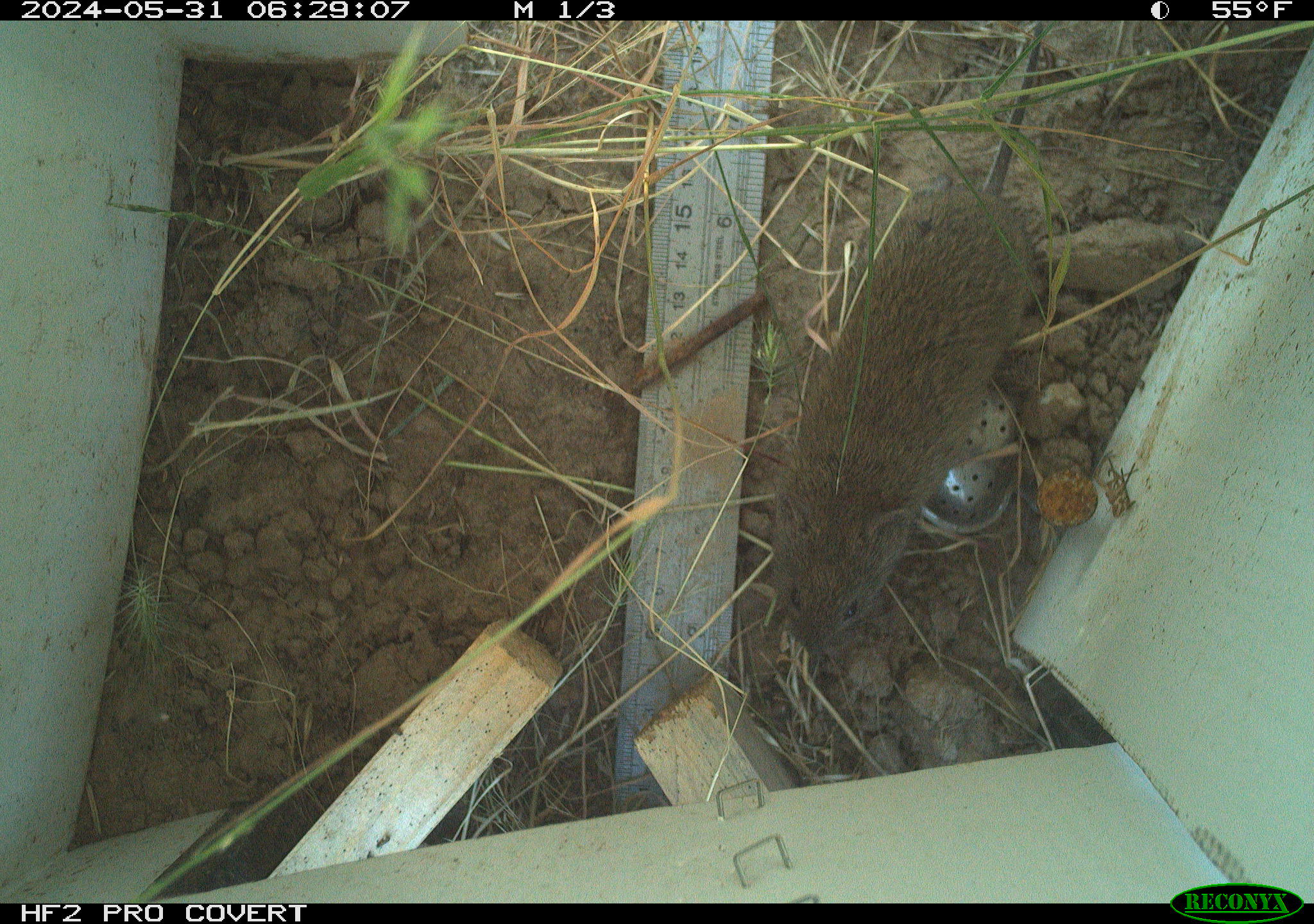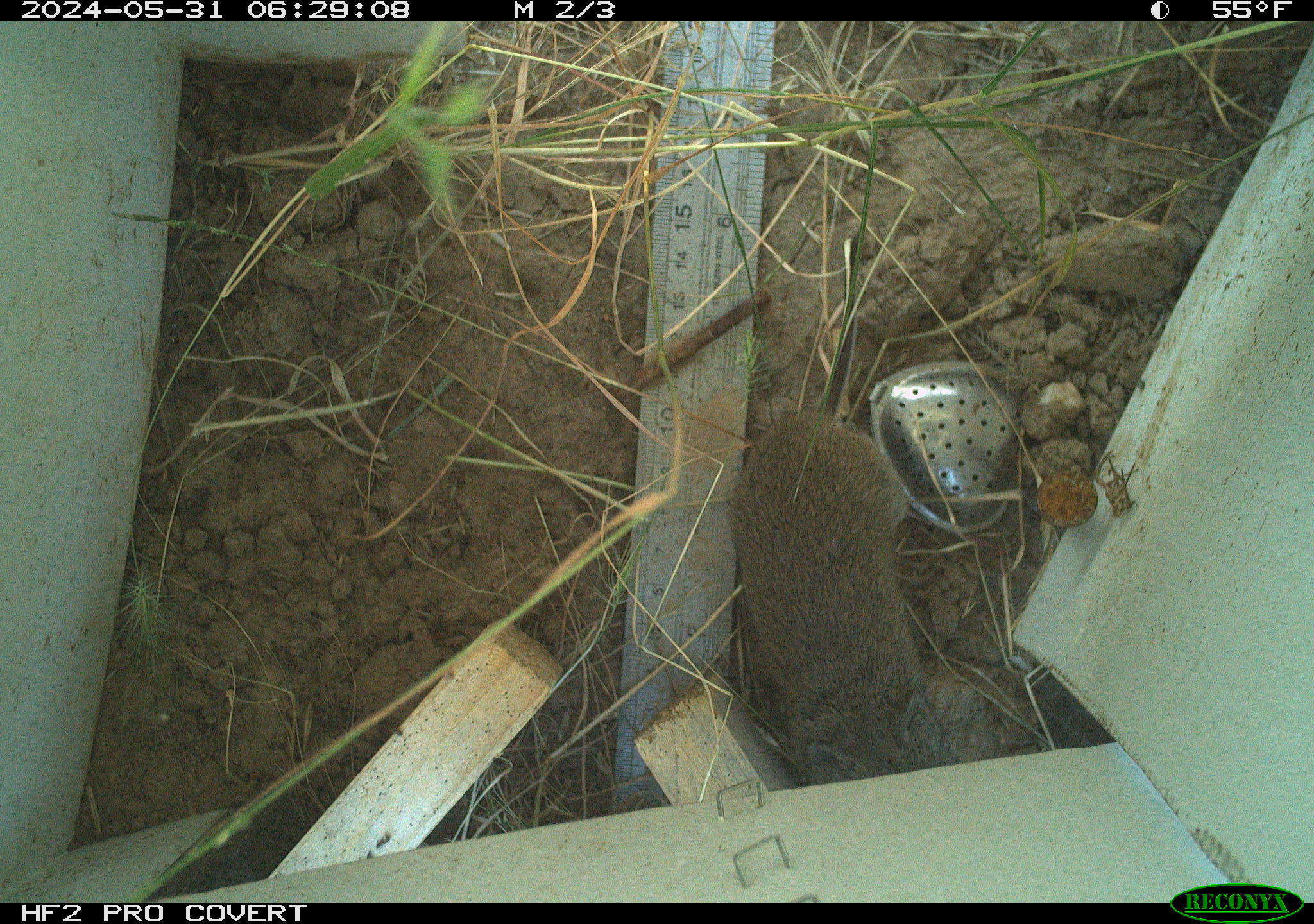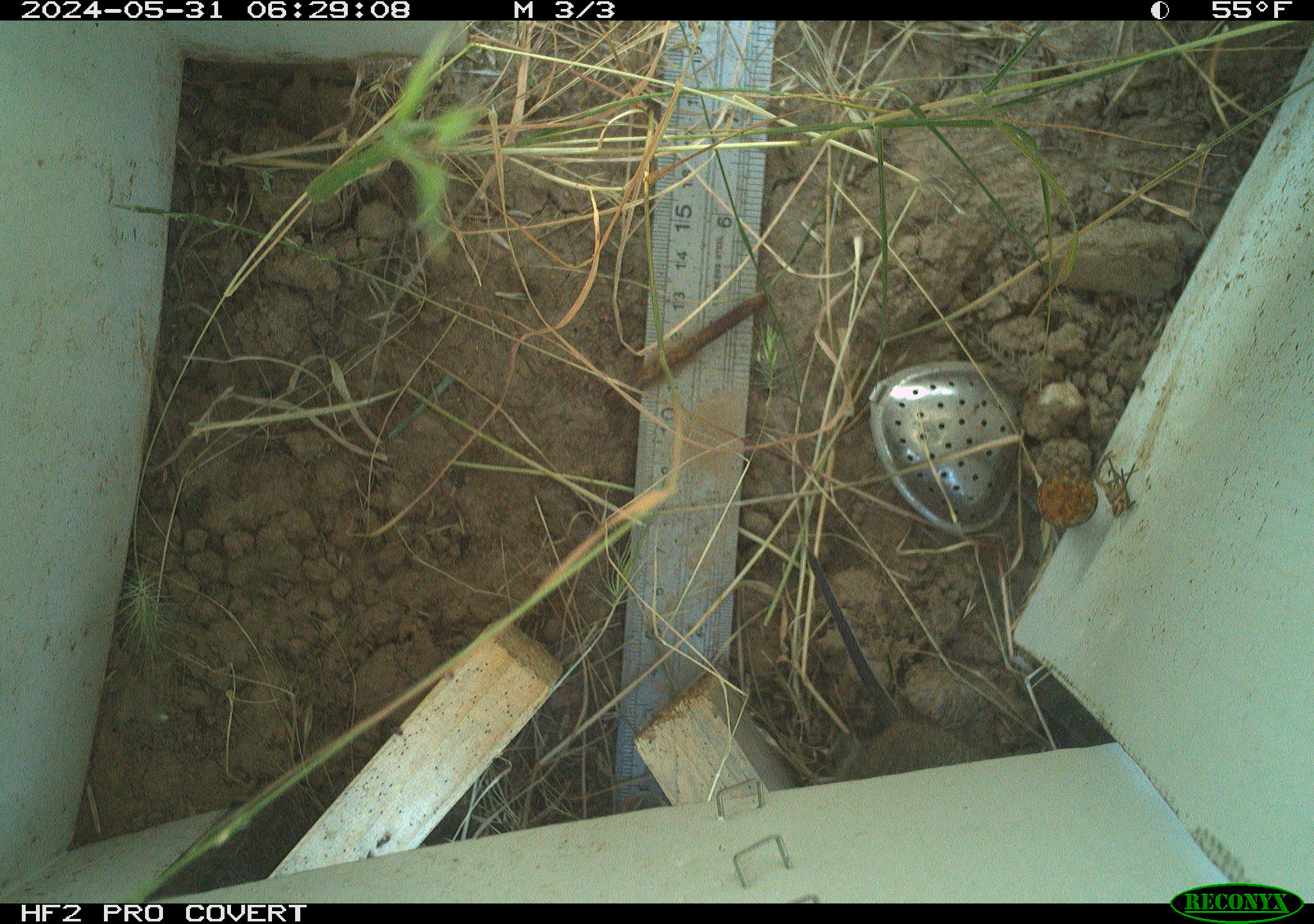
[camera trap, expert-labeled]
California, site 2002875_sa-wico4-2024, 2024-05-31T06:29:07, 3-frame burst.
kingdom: Animalia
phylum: Chordata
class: Mammalia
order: Rodentia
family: Cricetidae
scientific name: Arvicolinae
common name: voles, lemmings, and muskrats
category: arvicolinae subfamily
Arvicolinae subfamily (voles, lemmings, and muskrats) (Arvicolinae).